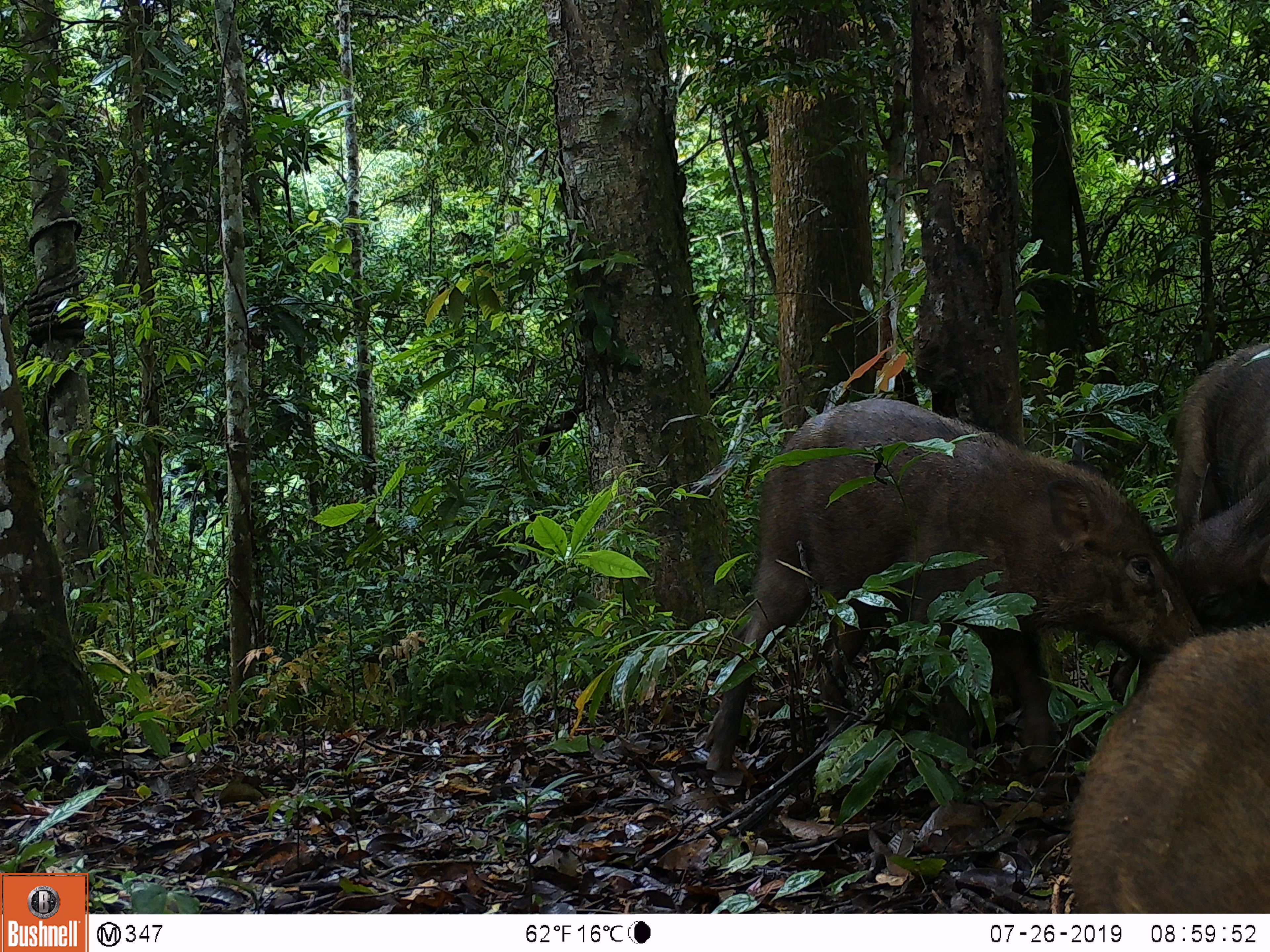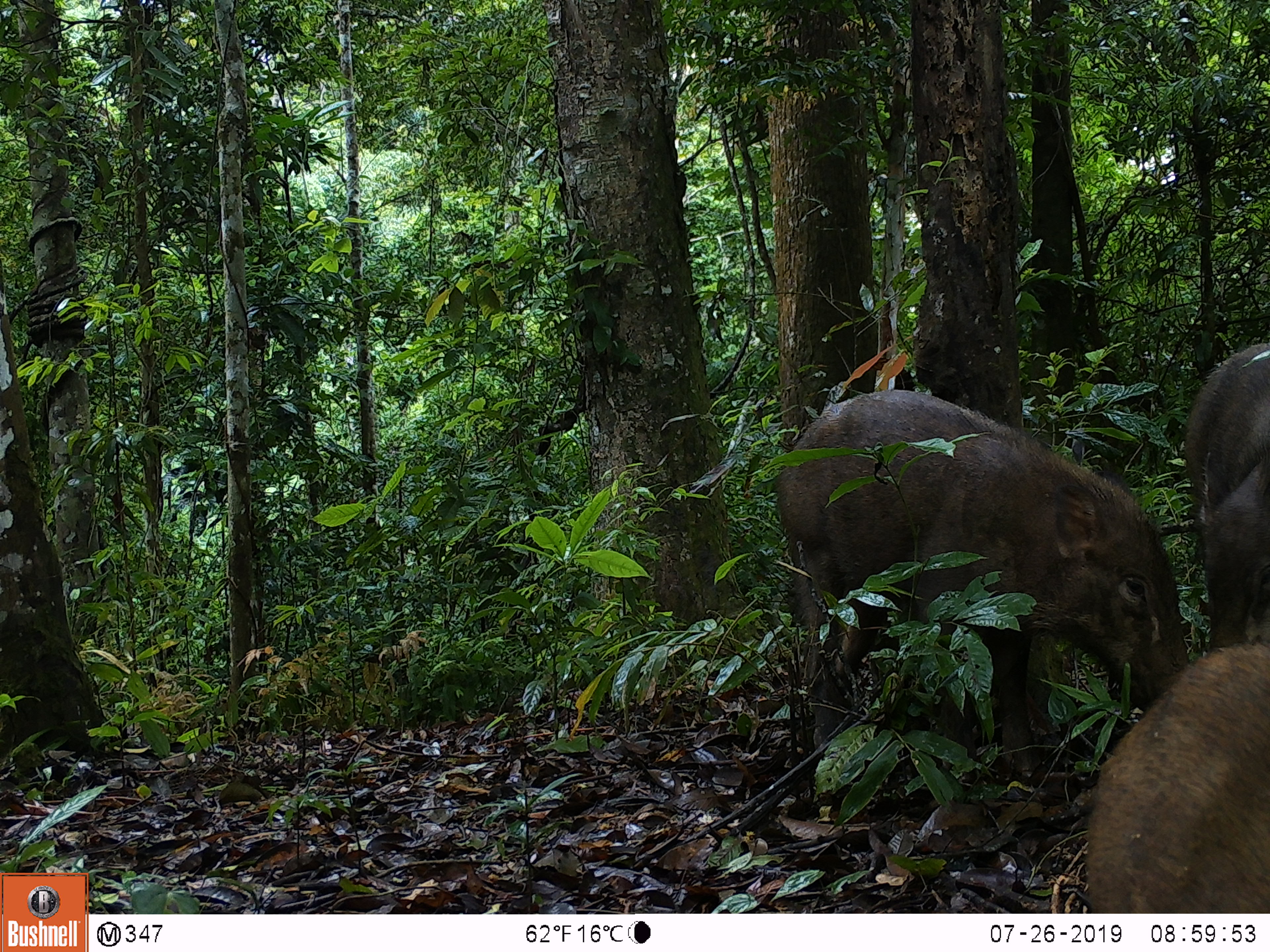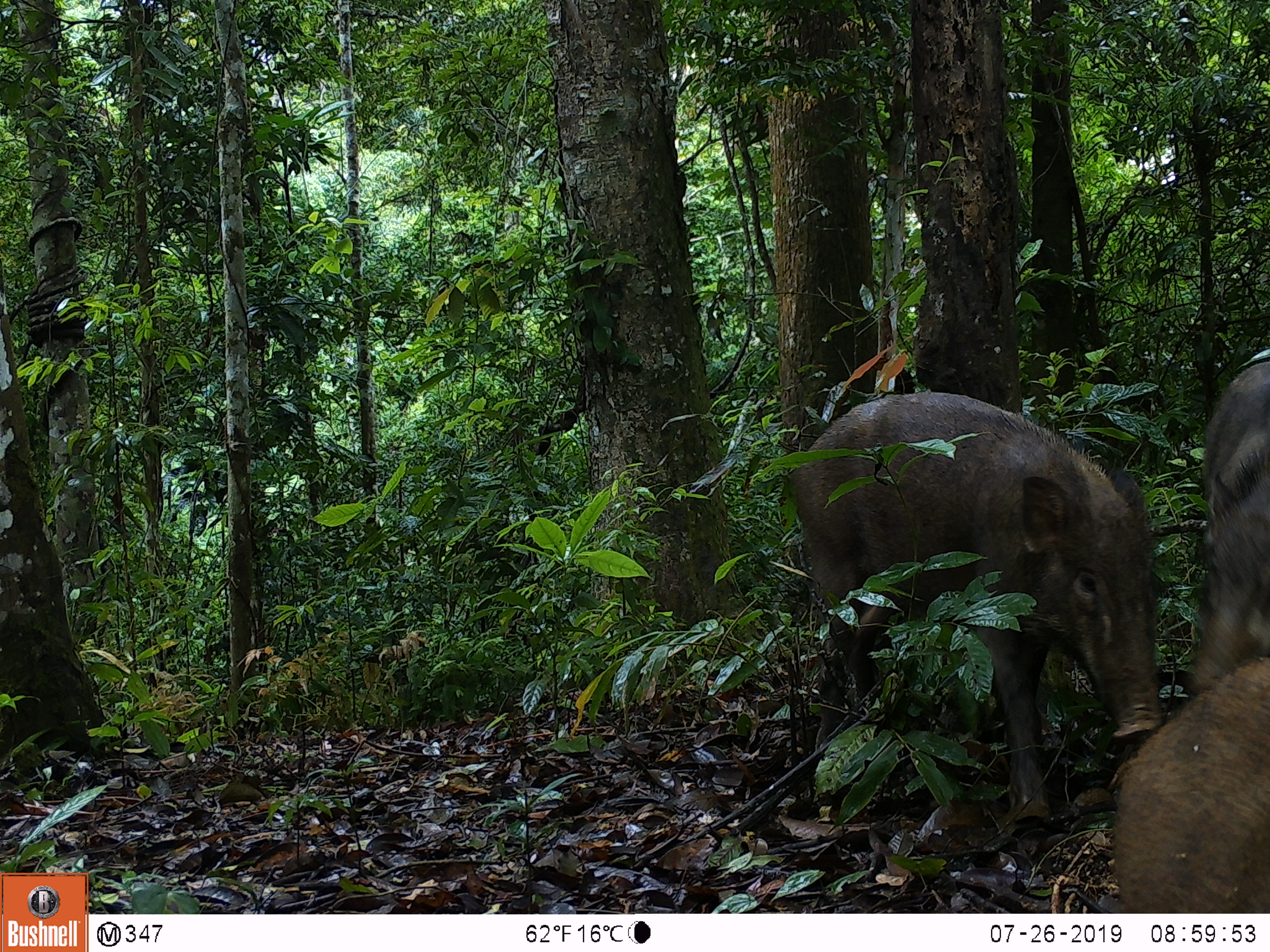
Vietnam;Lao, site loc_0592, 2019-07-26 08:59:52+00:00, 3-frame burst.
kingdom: Animalia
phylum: Chordata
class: Mammalia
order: Artiodactyla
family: Suidae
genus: Sus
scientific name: Sus scrofa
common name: eurasian wild pig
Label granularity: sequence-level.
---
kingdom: Animalia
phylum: Chordata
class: Aves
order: Galliformes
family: Phasianidae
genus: Polyplectron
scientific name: Polyplectron bicalcaratum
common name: gray peacock-pheasant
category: grey peacock pheasant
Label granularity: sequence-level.